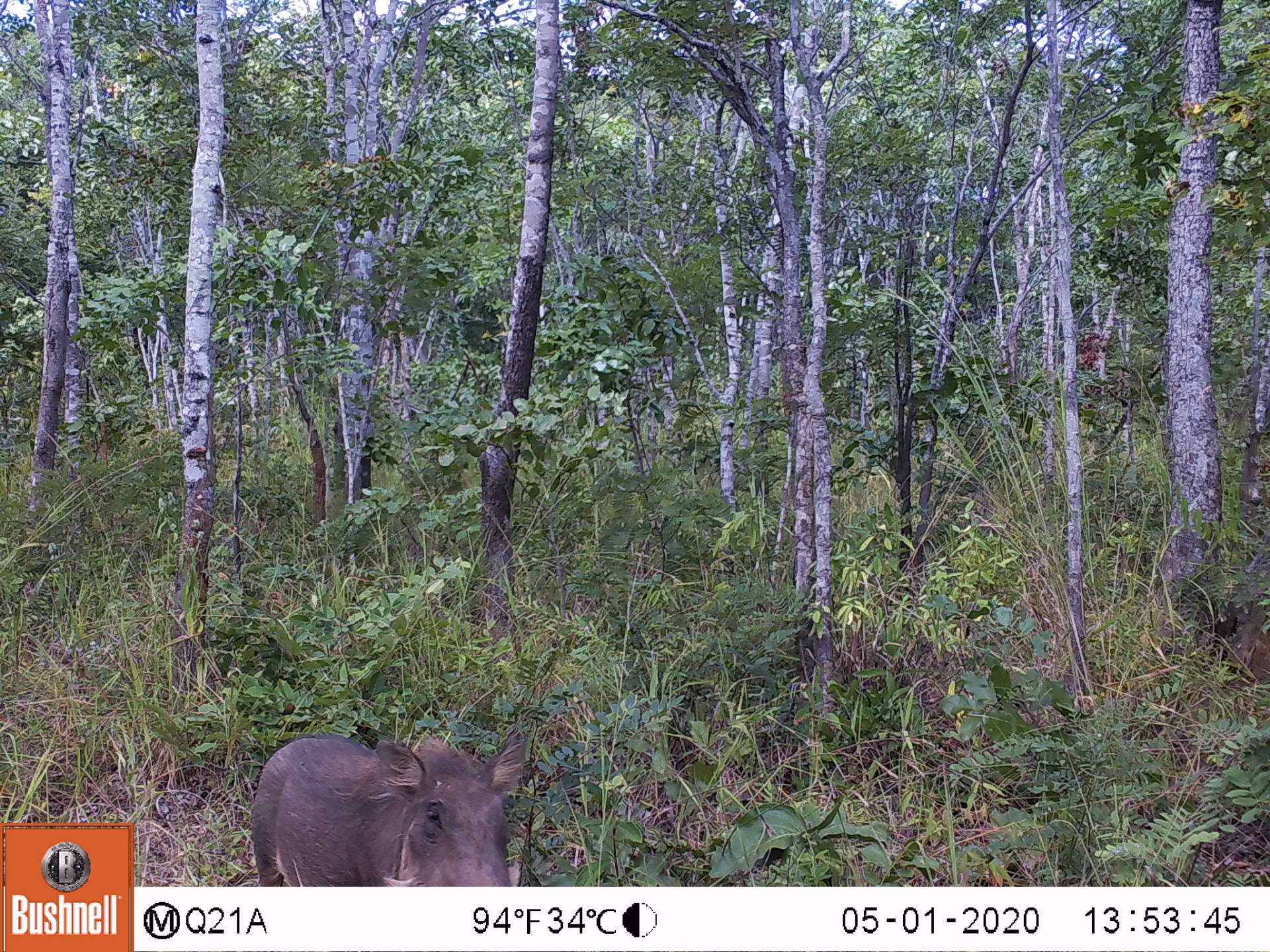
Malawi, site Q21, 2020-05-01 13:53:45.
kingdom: Animalia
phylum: Chordata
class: Mammalia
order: Artiodactyla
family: Suidae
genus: Phacochoerus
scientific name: Phacochoerus africanus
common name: common warthog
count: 1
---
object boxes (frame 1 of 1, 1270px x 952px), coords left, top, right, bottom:
common warthog: 243, 732, 533, 883